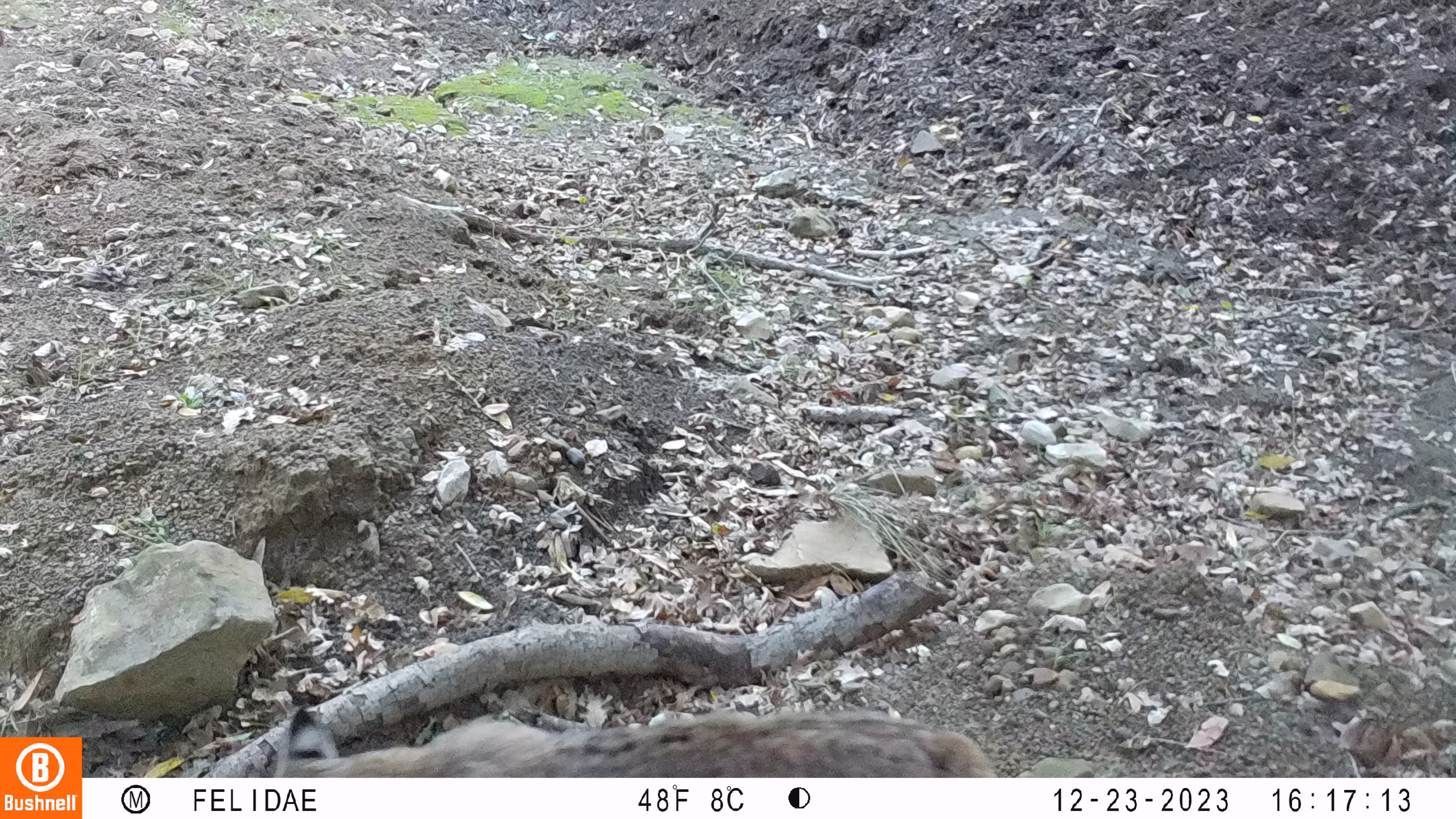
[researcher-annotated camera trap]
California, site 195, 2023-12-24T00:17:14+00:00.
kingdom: Animalia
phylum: Chordata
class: Mammalia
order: Carnivora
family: Felidae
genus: Lynx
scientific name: Lynx rufus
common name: bobcat